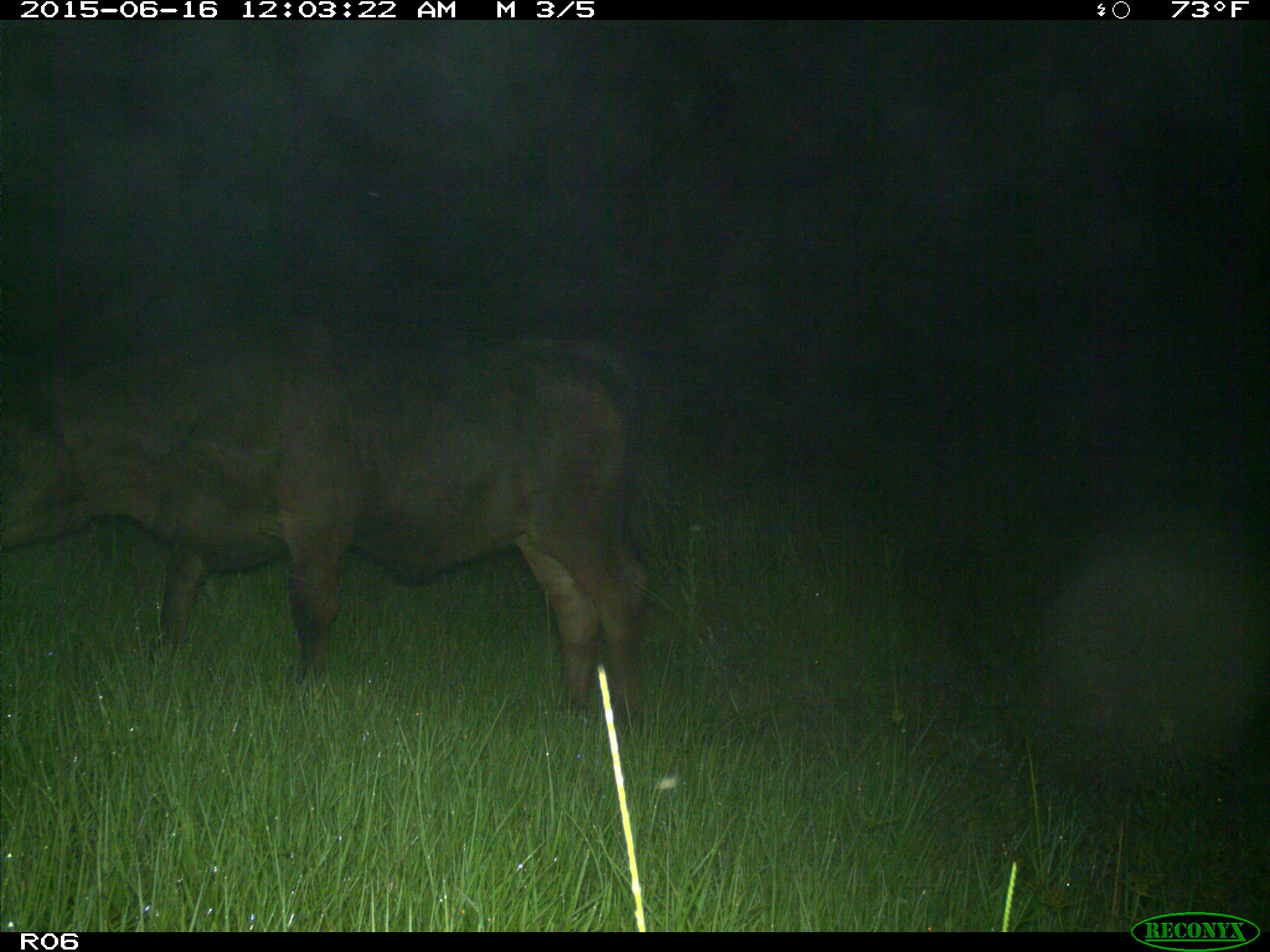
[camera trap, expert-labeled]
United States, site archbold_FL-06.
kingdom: Animalia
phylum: Chordata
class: Mammalia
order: Artiodactyla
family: Bovidae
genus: Bos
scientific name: Bos taurus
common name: domestic cow